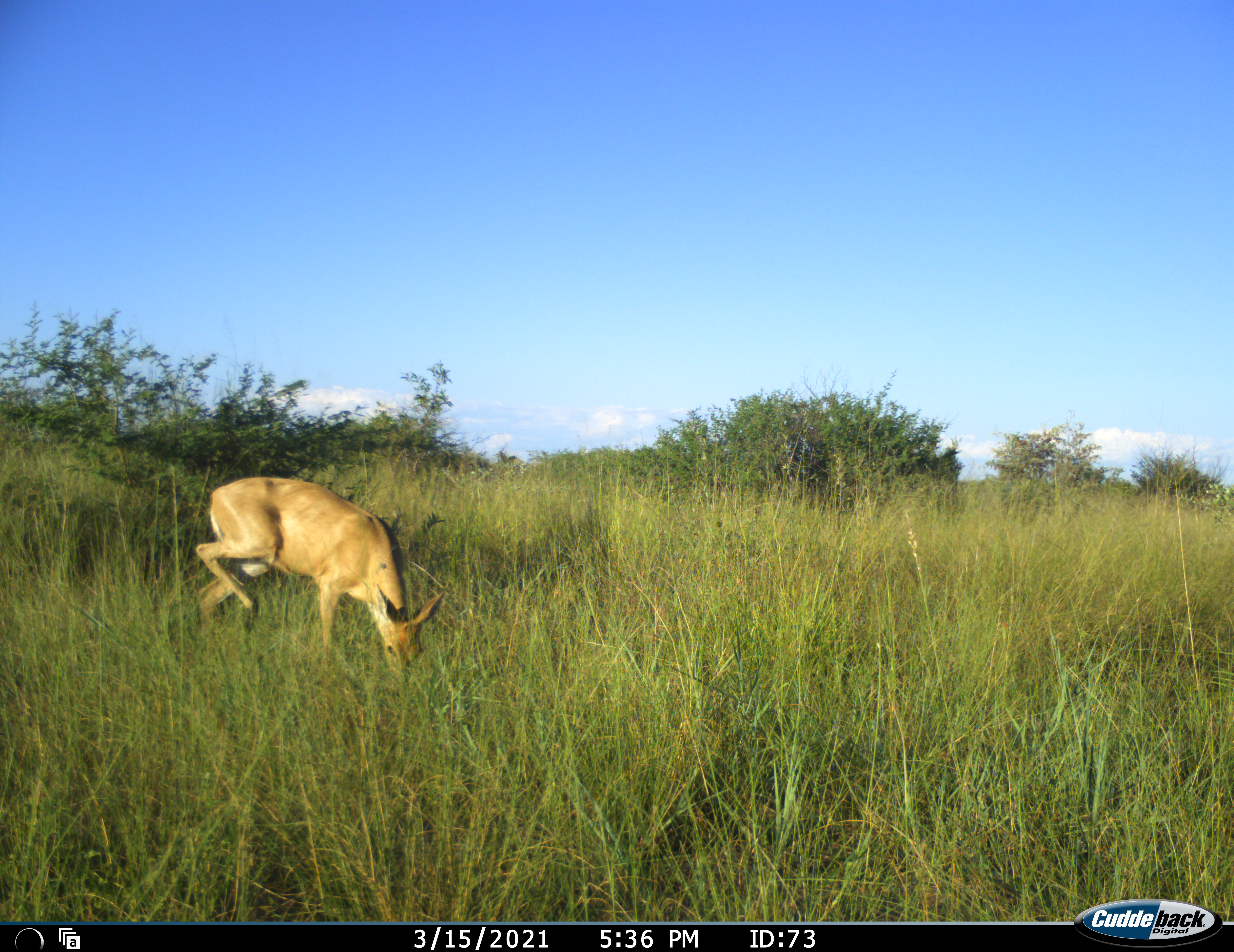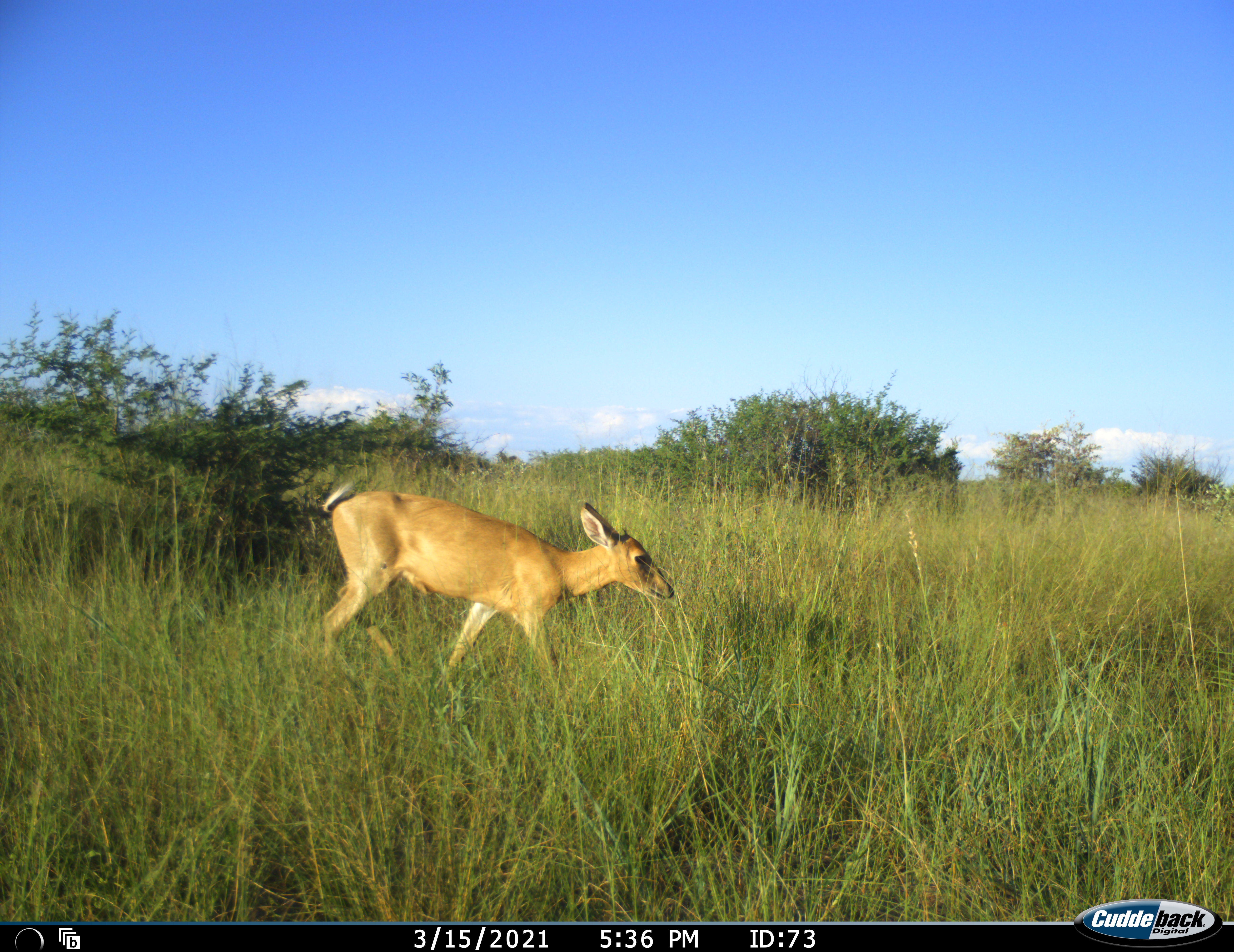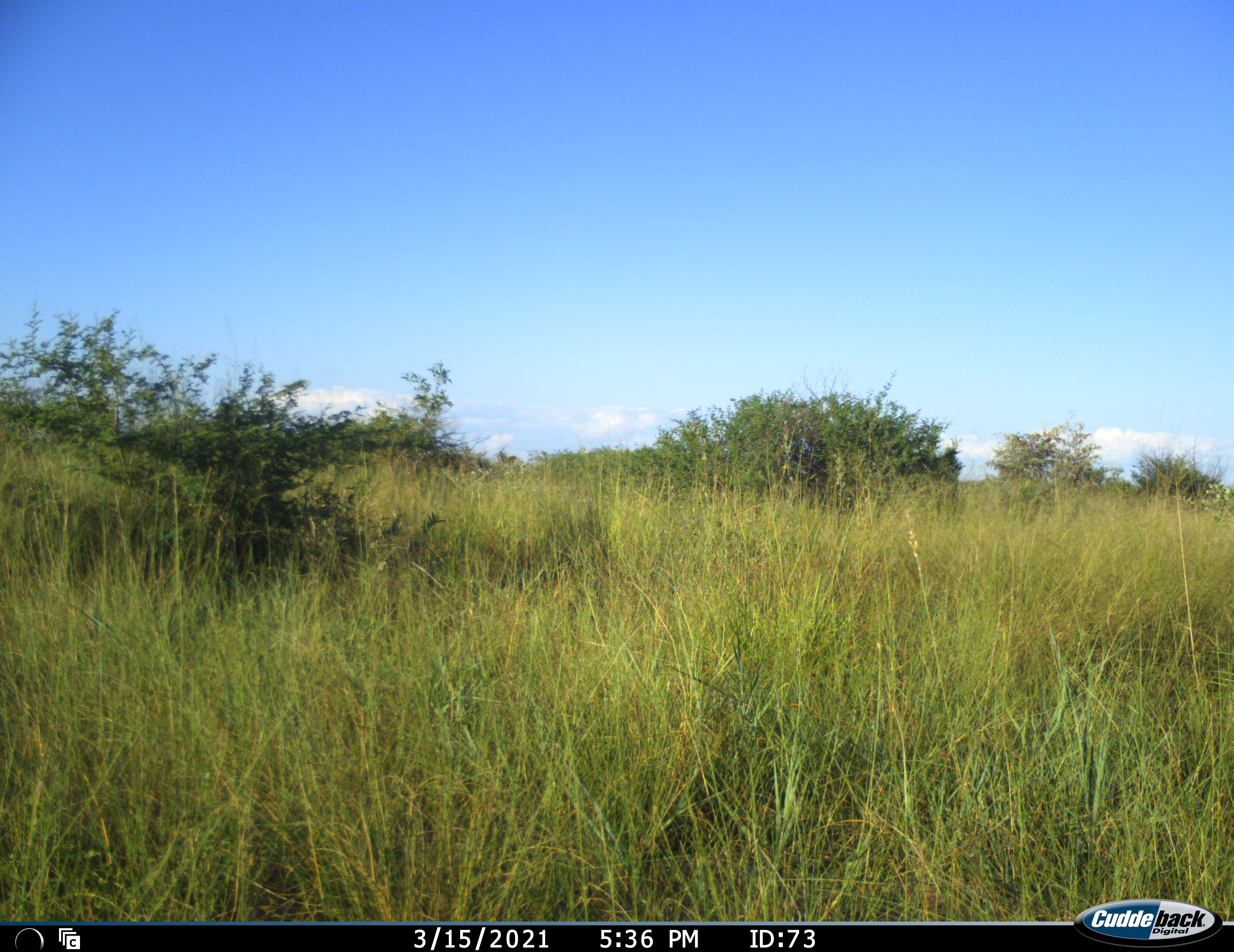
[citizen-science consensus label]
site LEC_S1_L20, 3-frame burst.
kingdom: Animalia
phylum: Chordata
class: Mammalia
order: Artiodactyla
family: Bovidae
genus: Sylvicapra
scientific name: Sylvicapra grimmia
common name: common duiker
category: duikercommongrey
Duikercommongrey (common duiker) (Sylvicapra grimmia), count 1. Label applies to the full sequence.